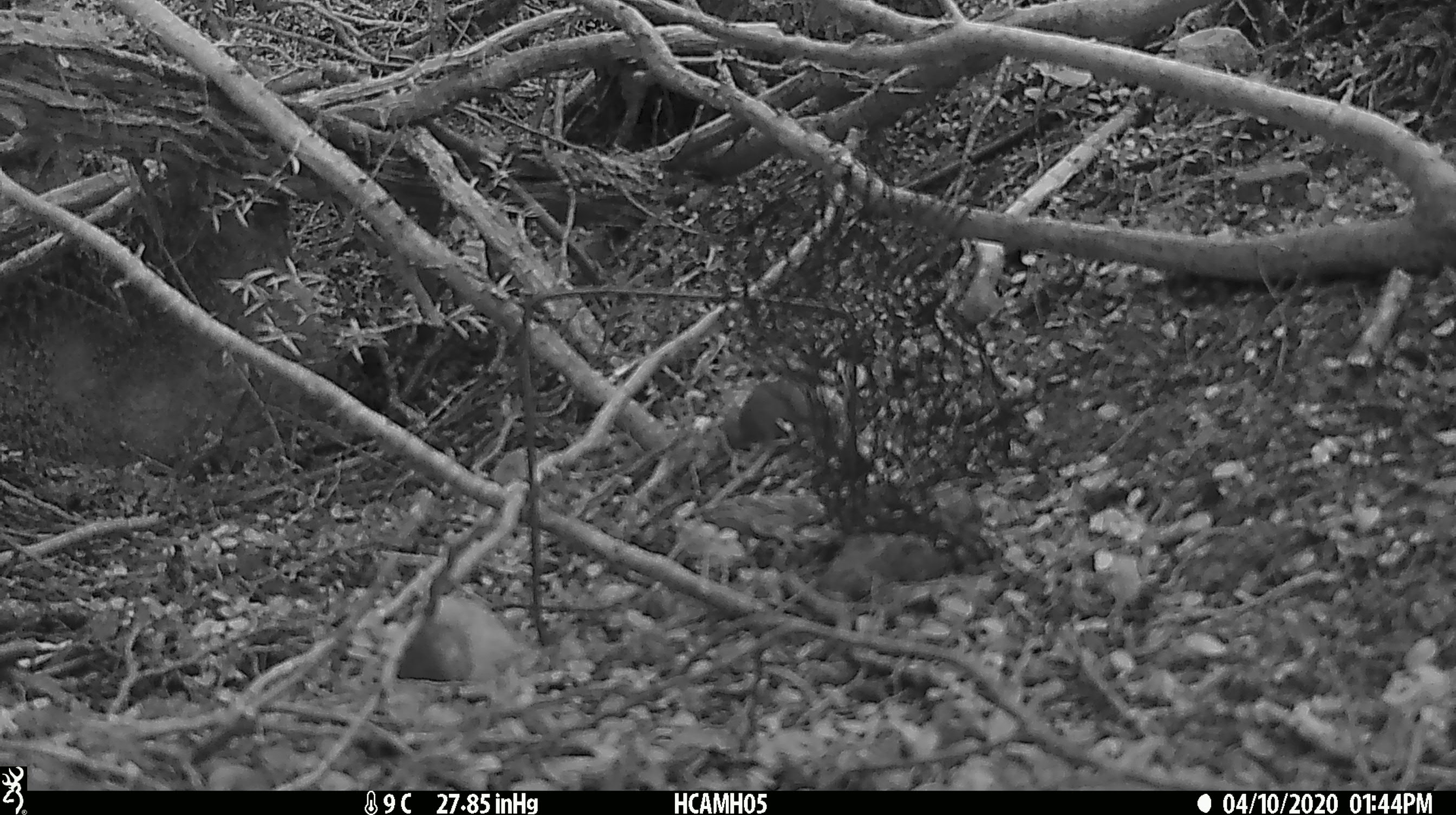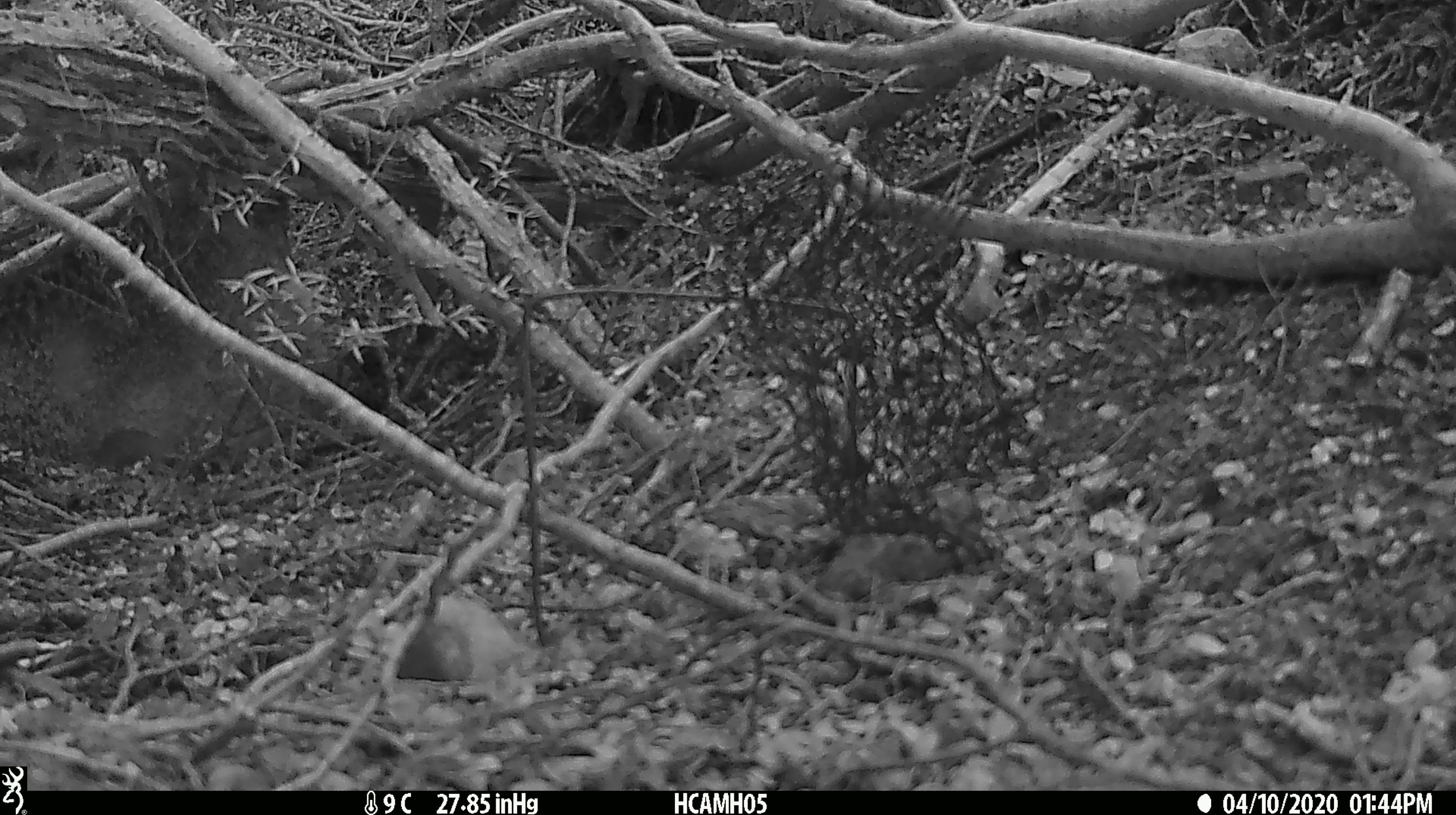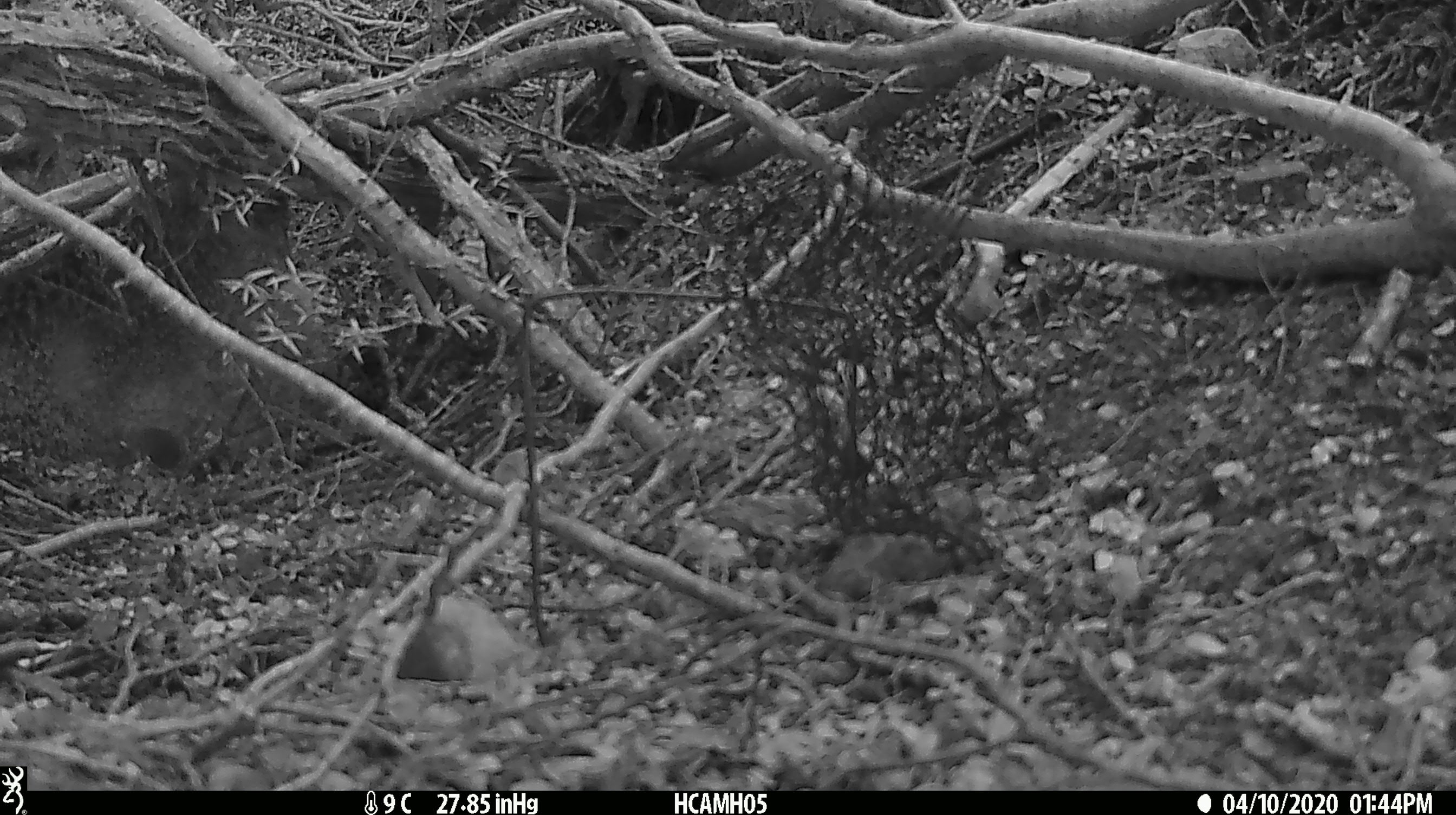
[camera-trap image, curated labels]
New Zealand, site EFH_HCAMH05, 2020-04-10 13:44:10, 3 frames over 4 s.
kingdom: Animalia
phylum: Chordata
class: Mammalia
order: Rodentia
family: Muridae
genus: Mus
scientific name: Mus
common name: mouse